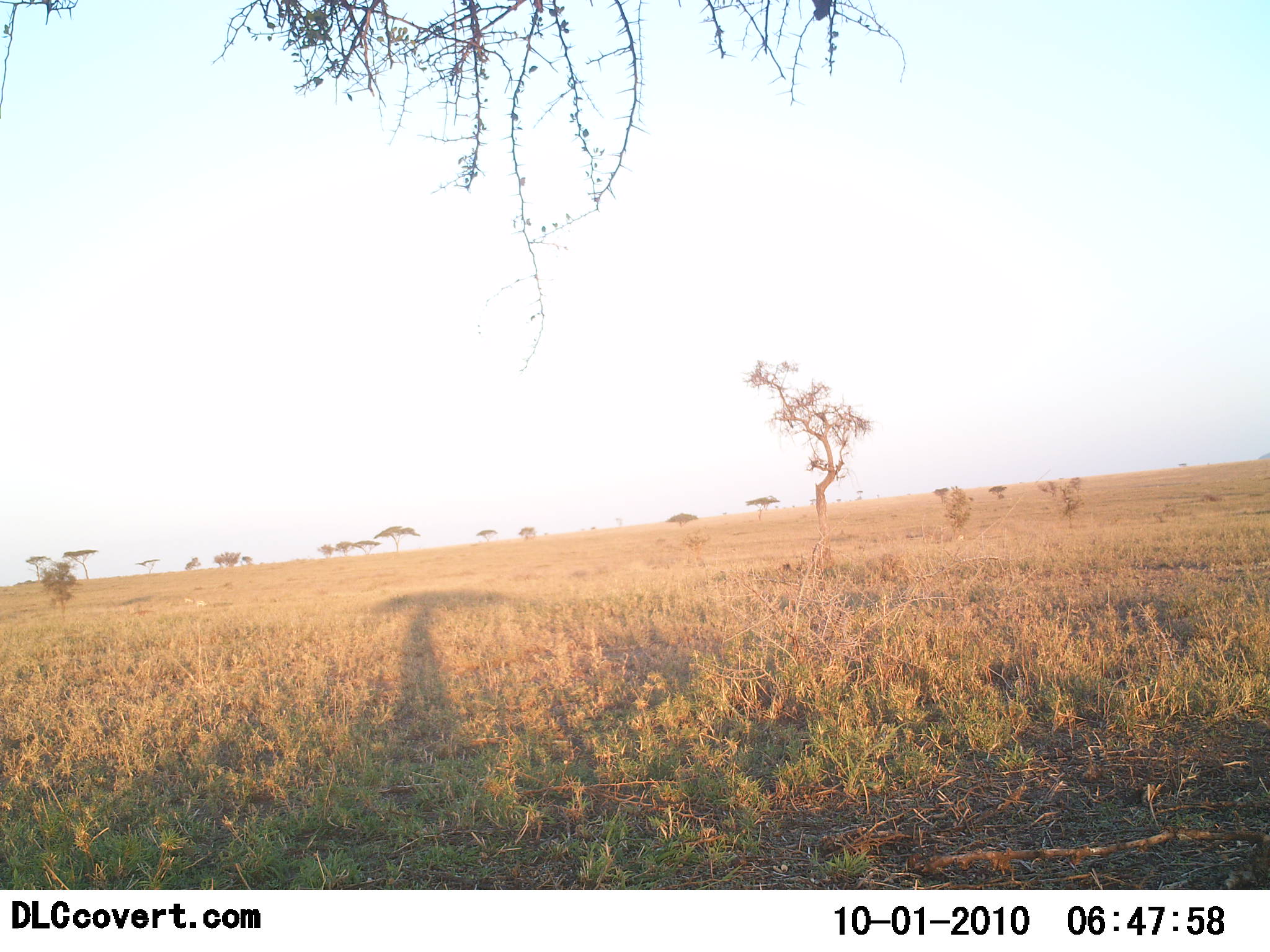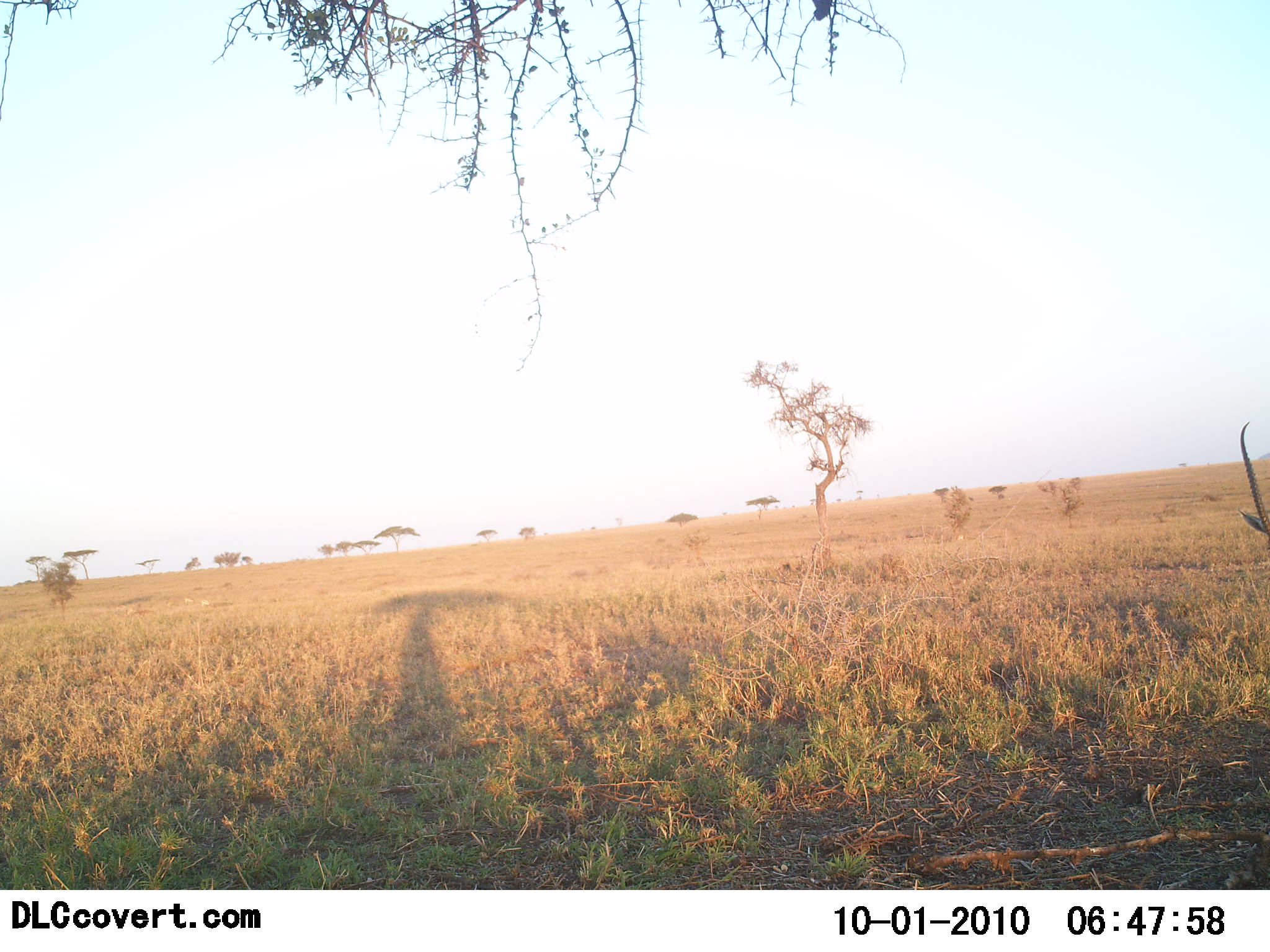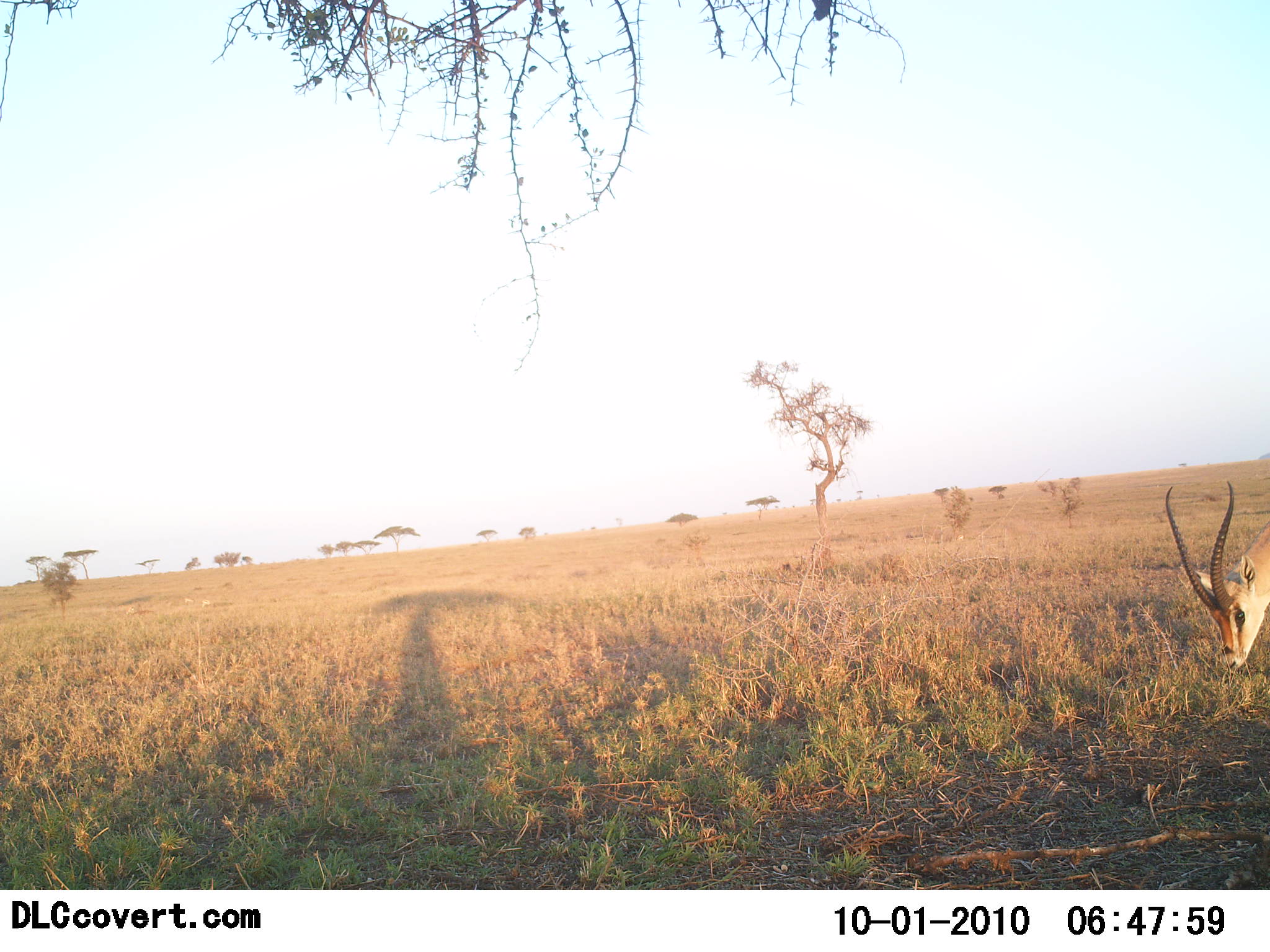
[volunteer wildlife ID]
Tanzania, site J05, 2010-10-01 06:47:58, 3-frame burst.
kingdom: Animalia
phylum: Chordata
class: Mammalia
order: Artiodactyla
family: Bovidae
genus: Nanger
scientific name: Nanger granti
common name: grant's gazelle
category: gazellegrants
Gazellegrants (grant's gazelle) (Nanger granti), count 1. Behavior (volunteer vote fractions): standing 13%, resting 0%, moving 47%, interacting 0%. Young present (vote fraction): 0%. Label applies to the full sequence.